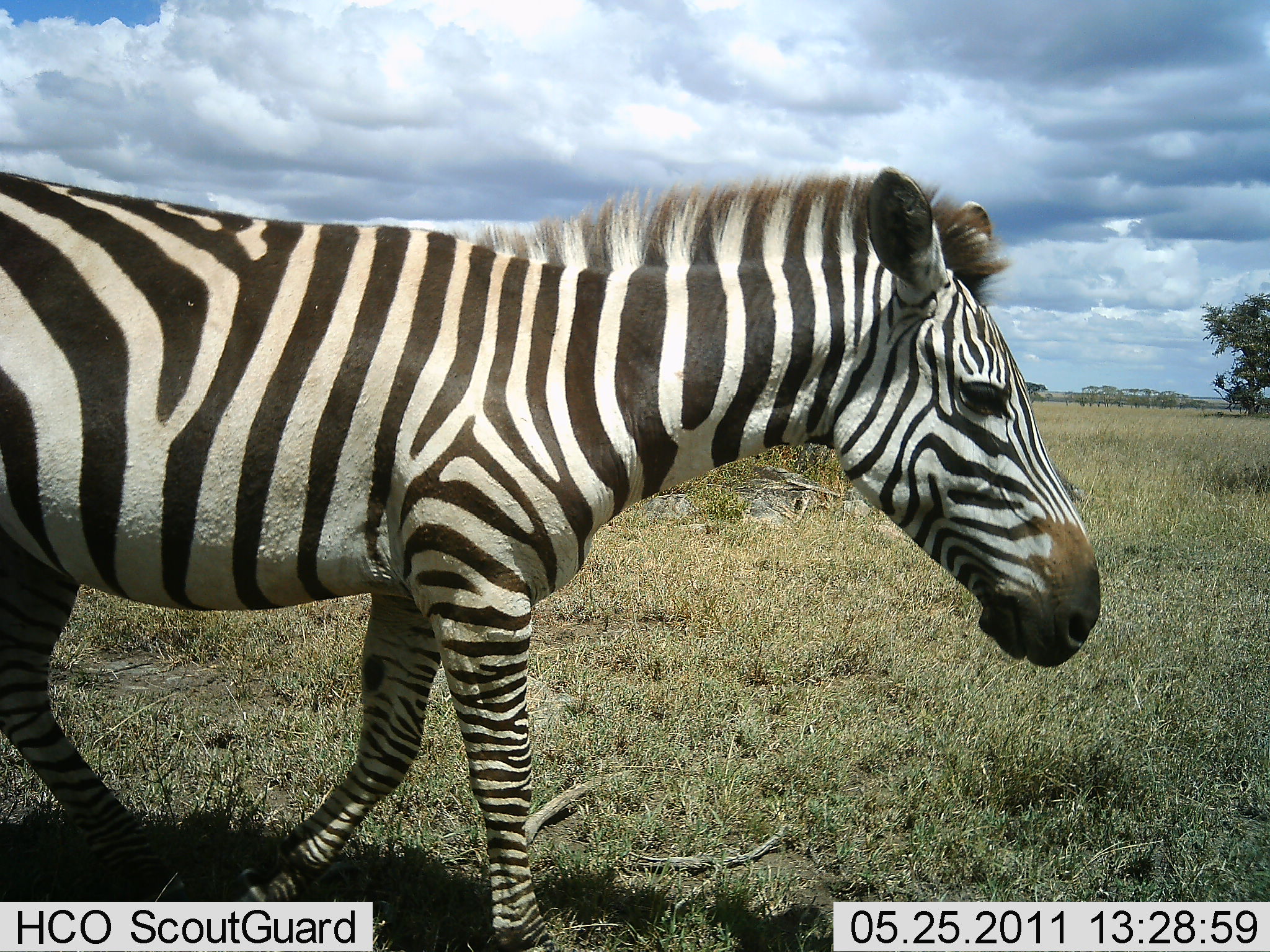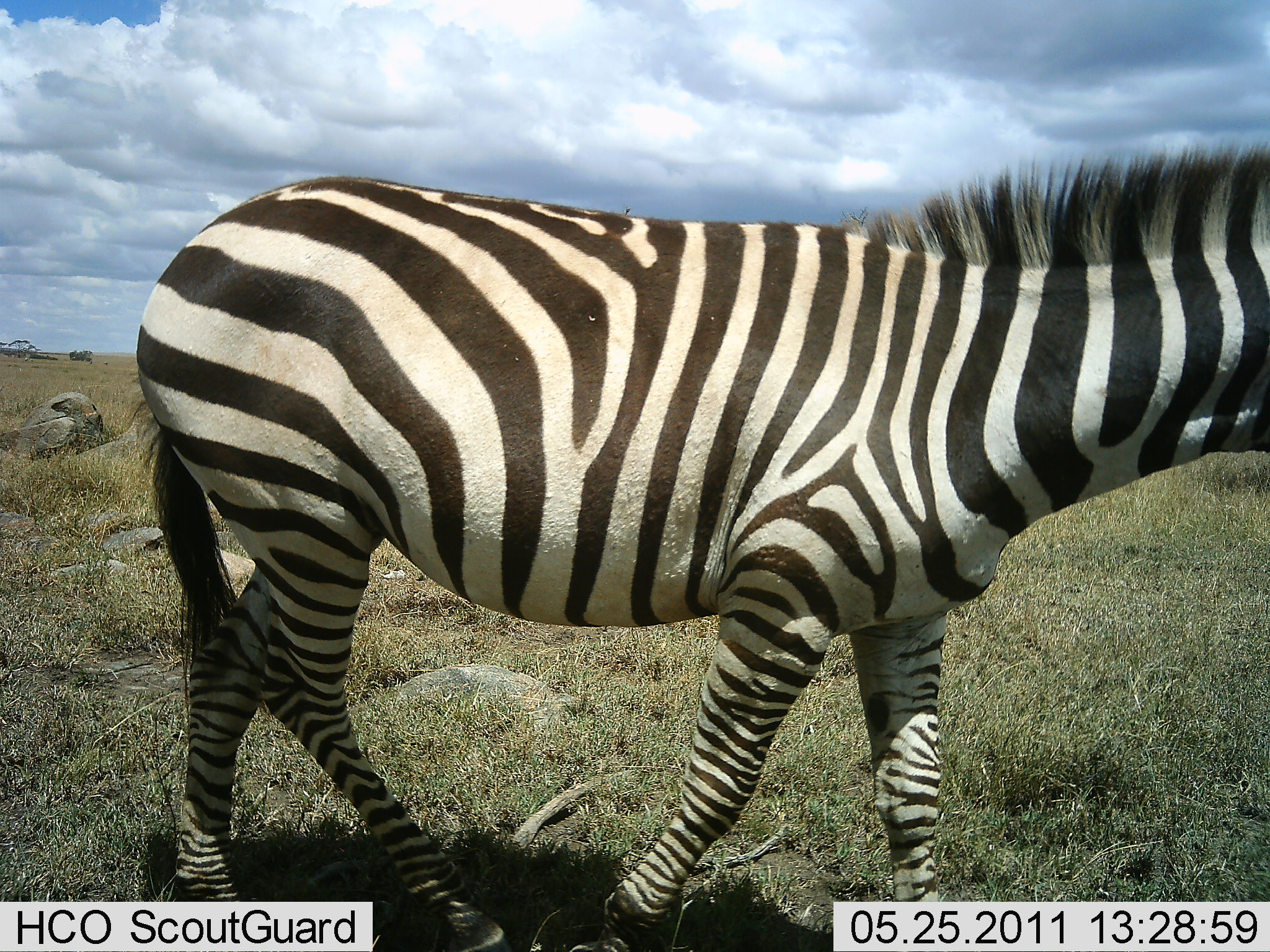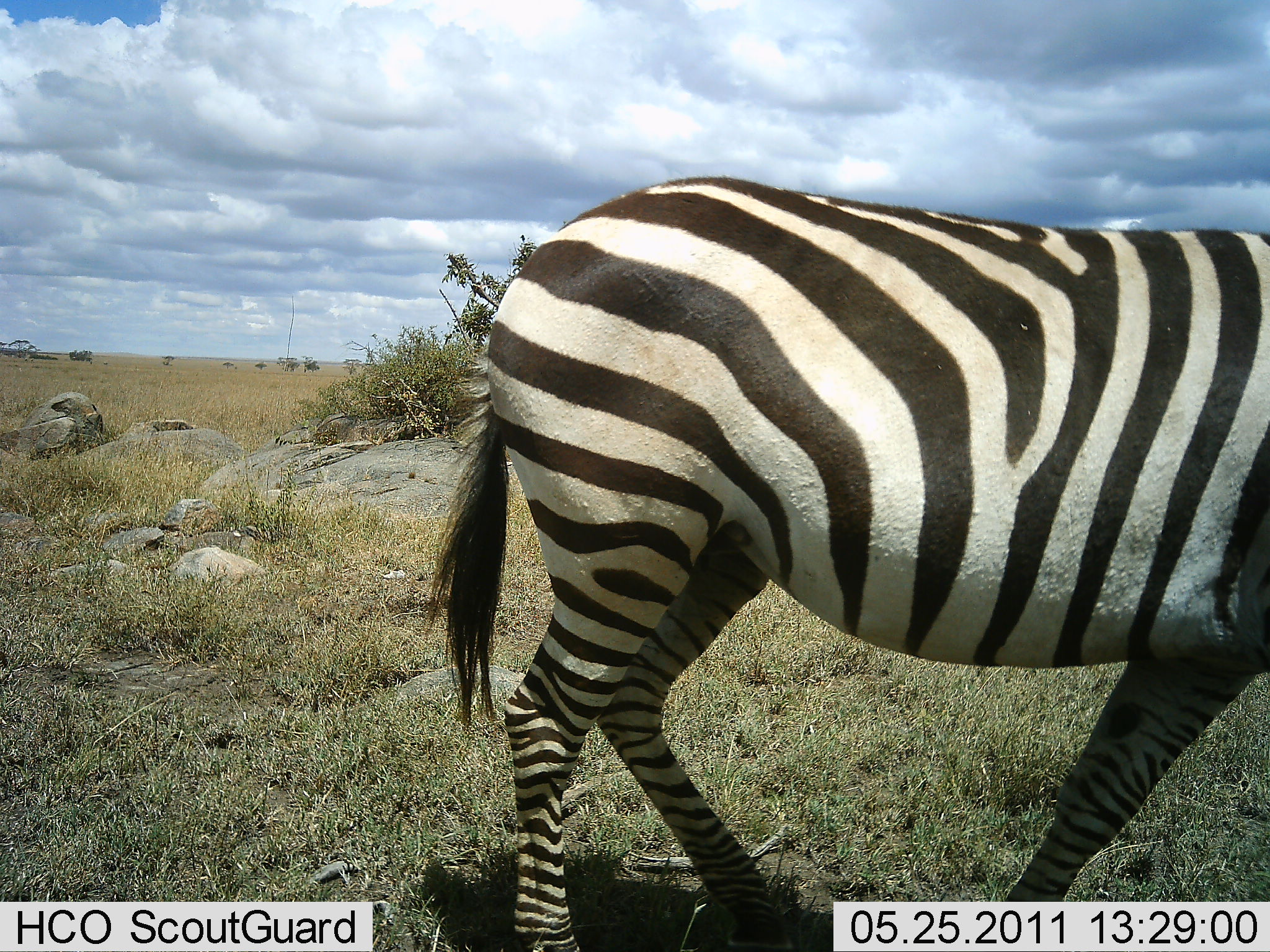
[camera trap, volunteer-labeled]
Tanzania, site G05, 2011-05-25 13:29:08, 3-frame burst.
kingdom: Animalia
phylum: Chordata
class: Mammalia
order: Perissodactyla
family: Equidae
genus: Equus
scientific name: Equus quagga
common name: plains zebra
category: zebra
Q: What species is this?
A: Zebra (plains zebra) (Equus quagga).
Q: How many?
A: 1.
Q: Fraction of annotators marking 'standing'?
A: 0%.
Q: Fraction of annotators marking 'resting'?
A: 0%.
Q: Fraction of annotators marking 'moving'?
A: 100%.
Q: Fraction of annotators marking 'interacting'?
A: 0%.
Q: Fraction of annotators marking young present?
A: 0%.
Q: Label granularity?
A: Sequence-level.